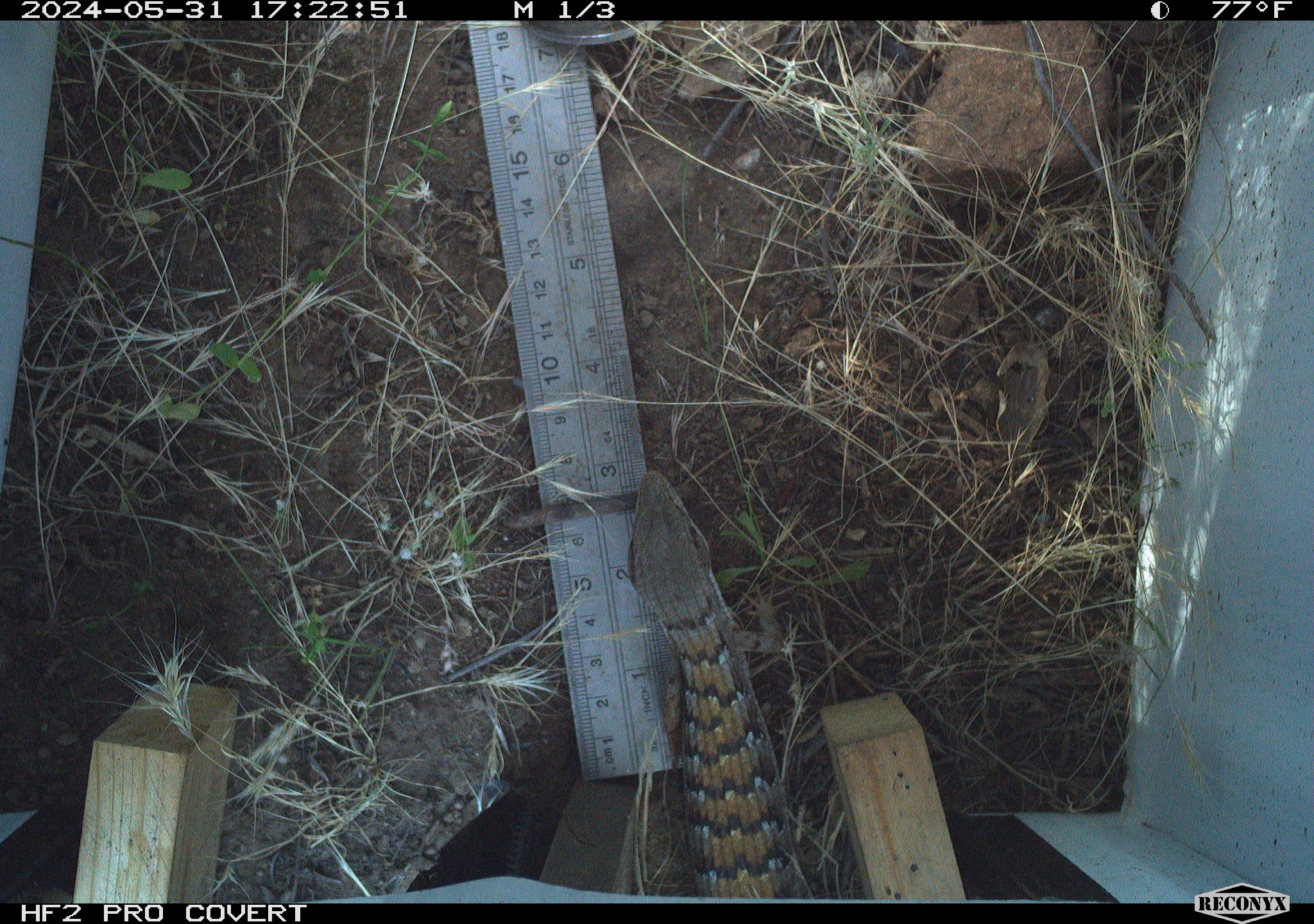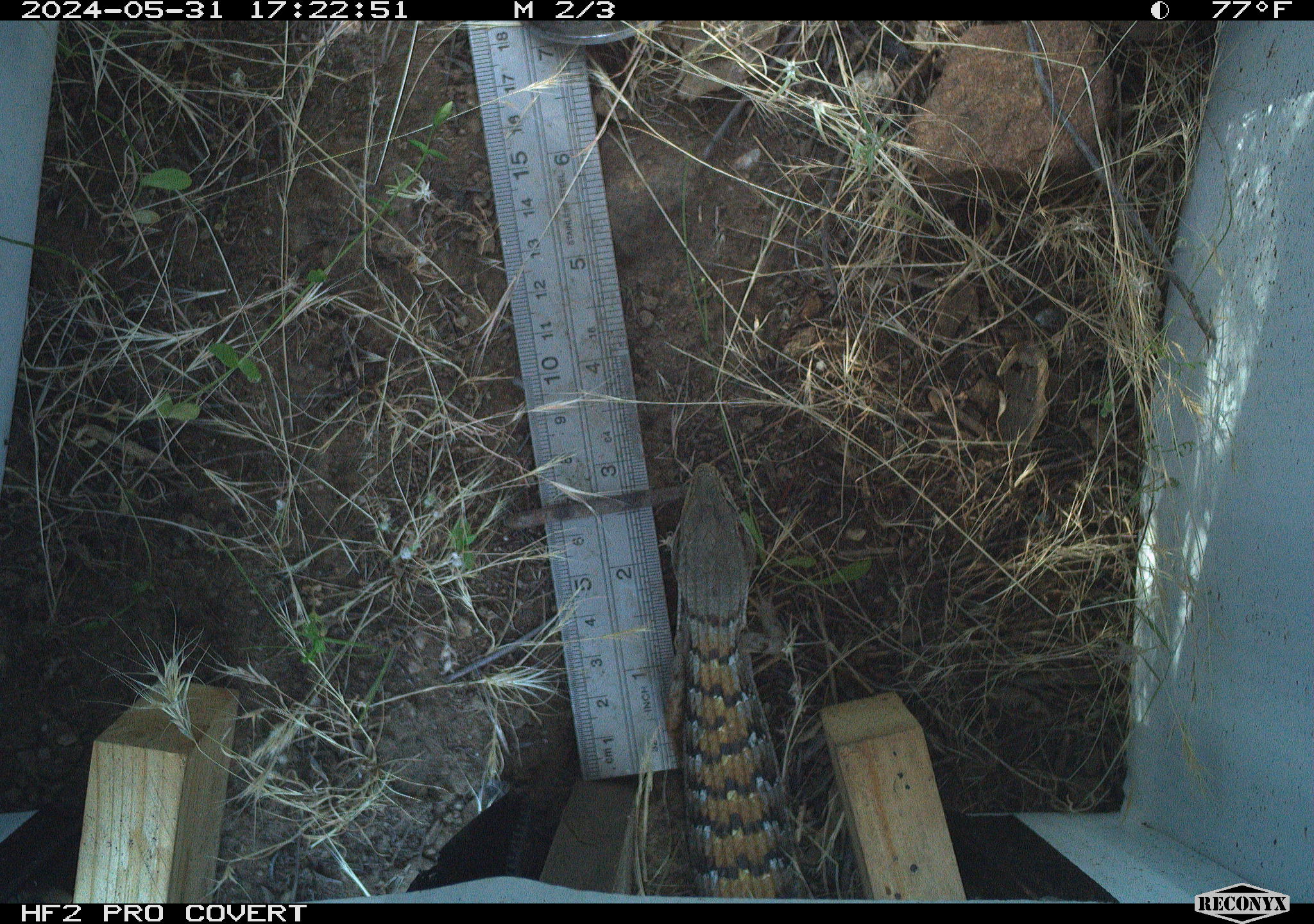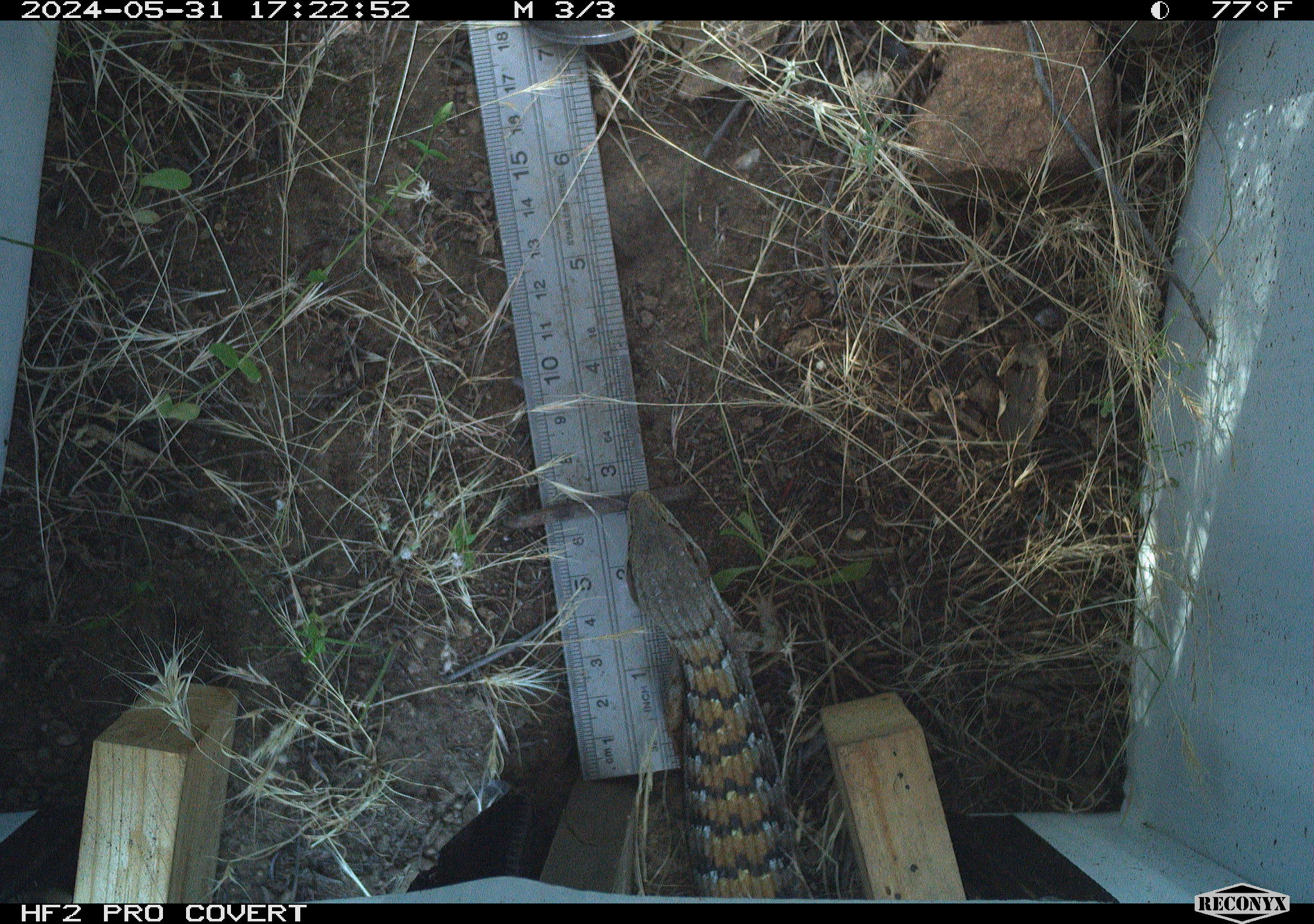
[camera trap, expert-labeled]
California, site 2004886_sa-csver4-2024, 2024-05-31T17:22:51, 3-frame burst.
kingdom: Animalia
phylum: Chordata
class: Reptilia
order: Squamata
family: Anguidae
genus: Elgaria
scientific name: Elgaria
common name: alligator lizards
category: elgaria species